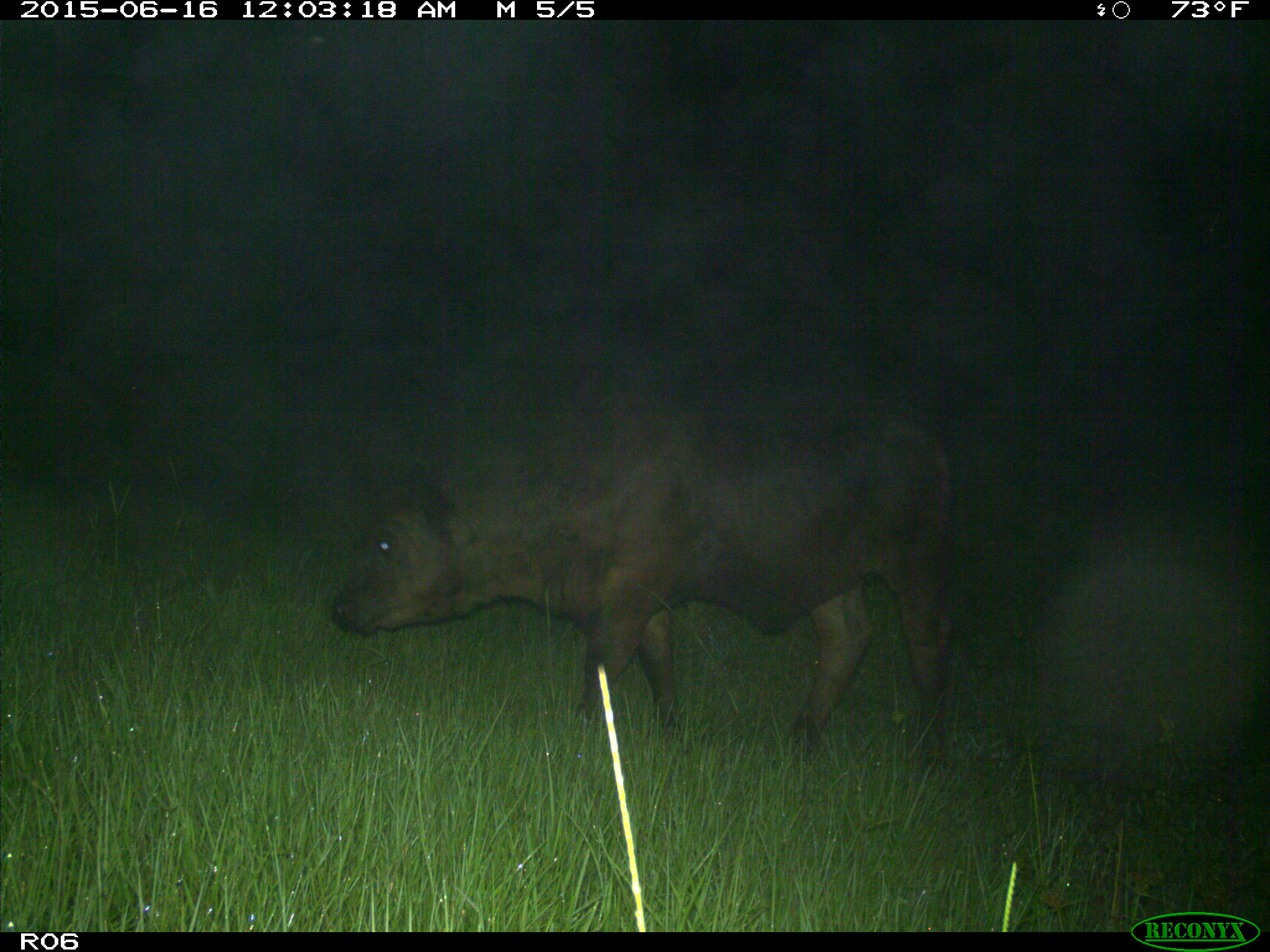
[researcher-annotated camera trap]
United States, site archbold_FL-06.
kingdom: Animalia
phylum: Chordata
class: Mammalia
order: Artiodactyla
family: Bovidae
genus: Bos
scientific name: Bos taurus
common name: domestic cow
Bos taurus (domestic cow).